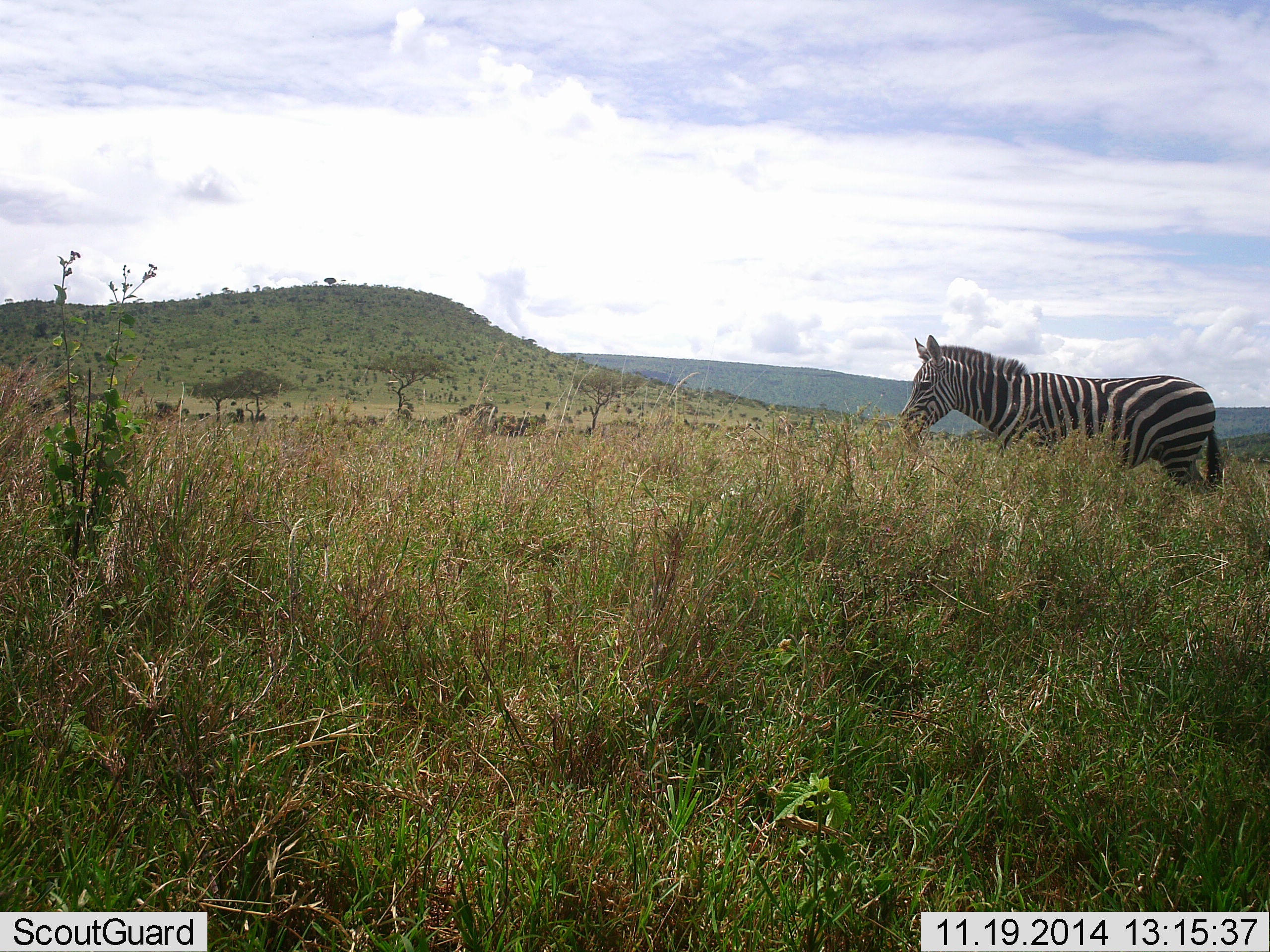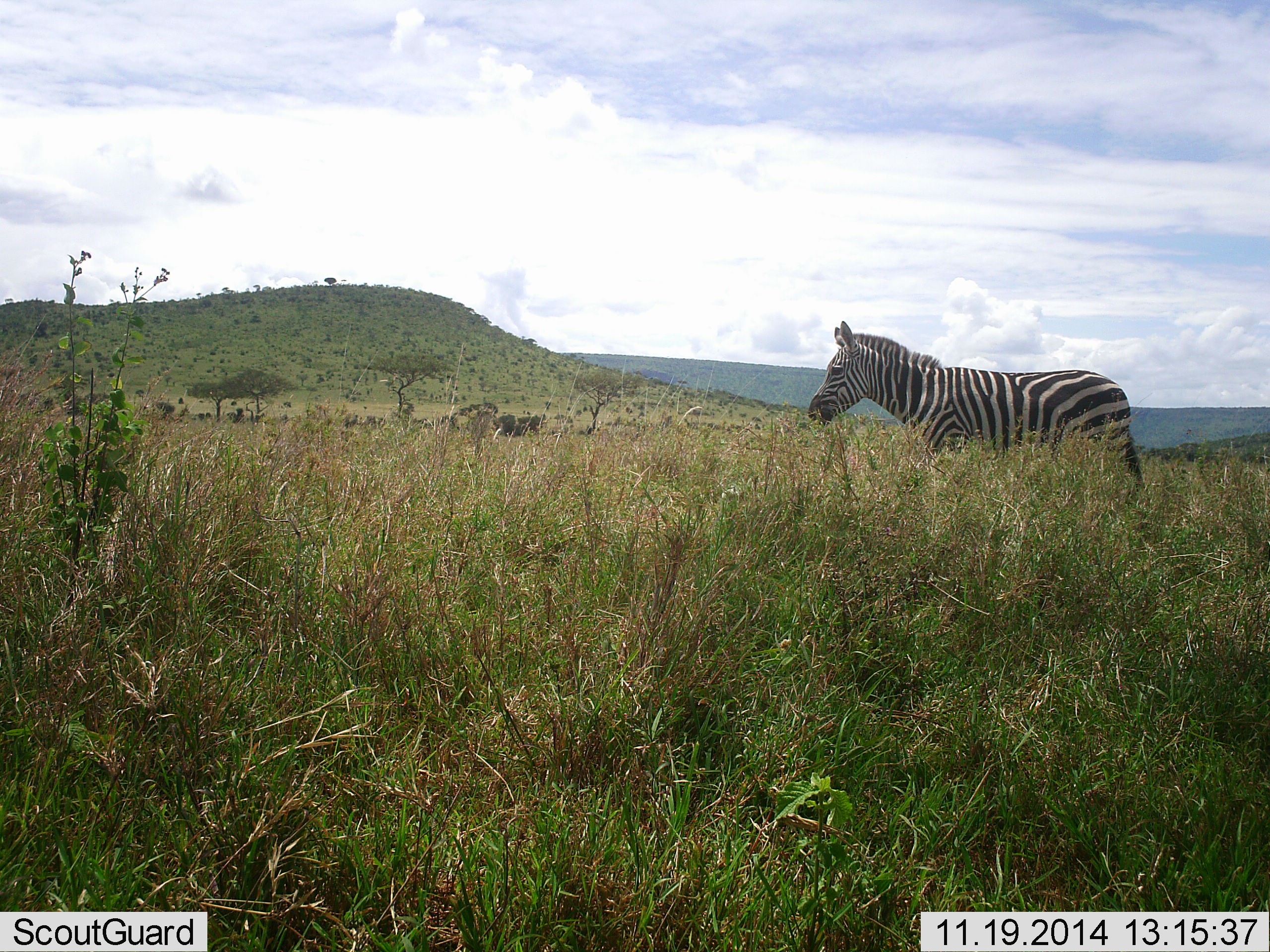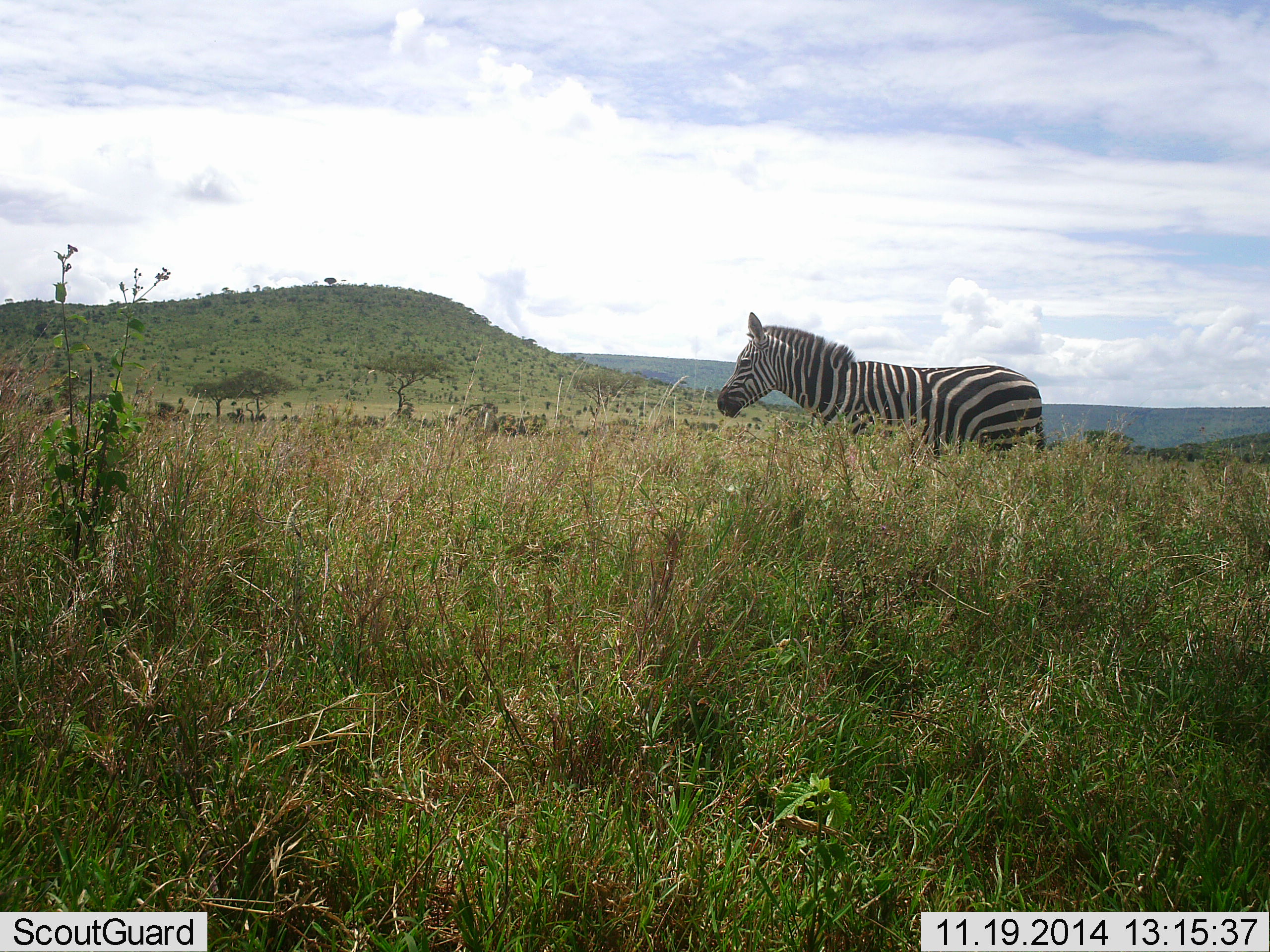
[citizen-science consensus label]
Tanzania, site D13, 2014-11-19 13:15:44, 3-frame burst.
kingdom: Animalia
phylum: Chordata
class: Mammalia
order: Perissodactyla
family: Equidae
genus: Equus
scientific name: Equus quagga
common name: plains zebra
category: zebra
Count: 1.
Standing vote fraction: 10%.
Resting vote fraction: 0%.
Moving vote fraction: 90%.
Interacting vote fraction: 0%.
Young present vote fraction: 0%.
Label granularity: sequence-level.